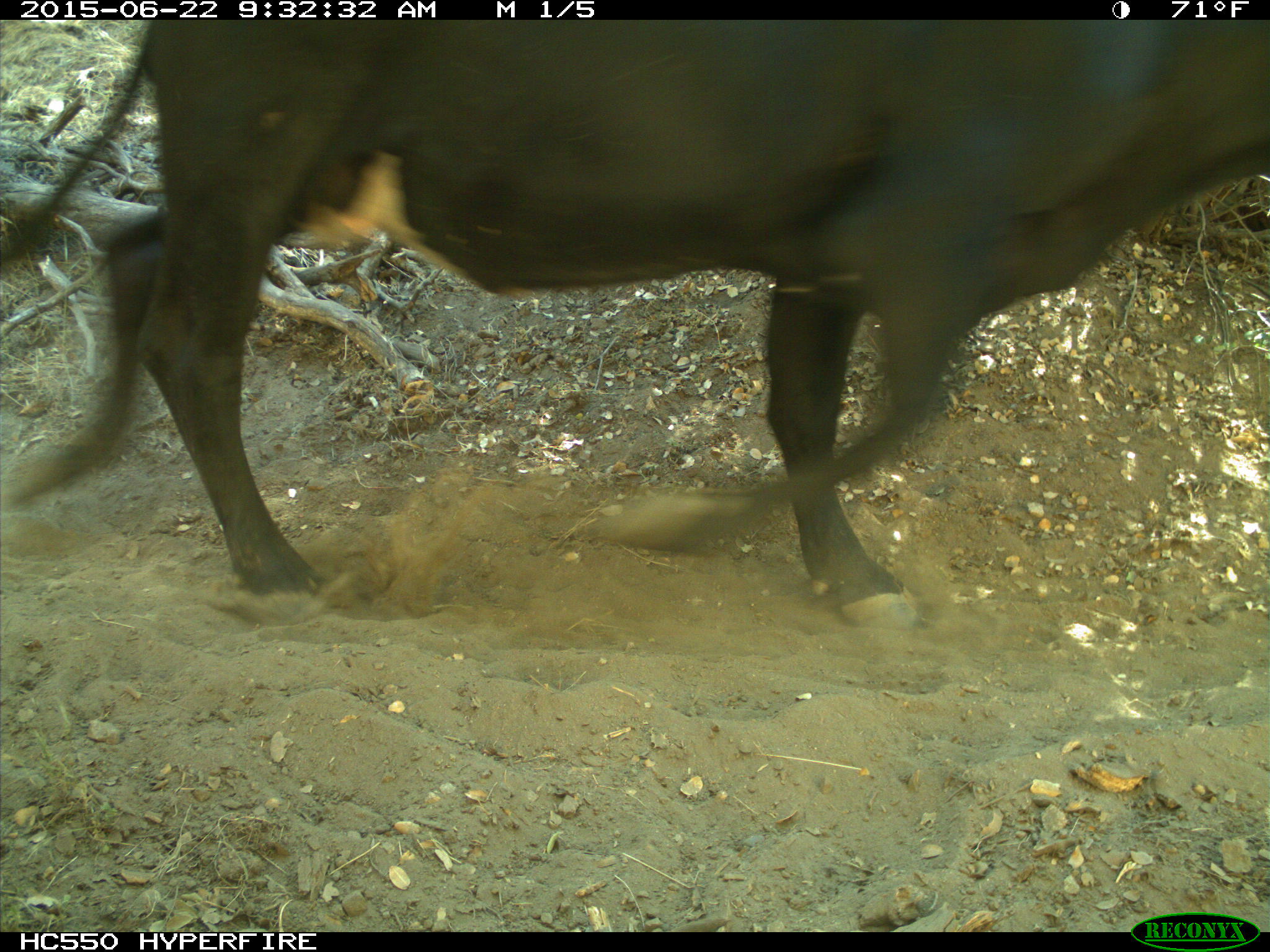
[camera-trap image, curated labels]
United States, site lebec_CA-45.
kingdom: Animalia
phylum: Chordata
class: Mammalia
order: Artiodactyla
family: Bovidae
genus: Bos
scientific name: Bos taurus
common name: domestic cow